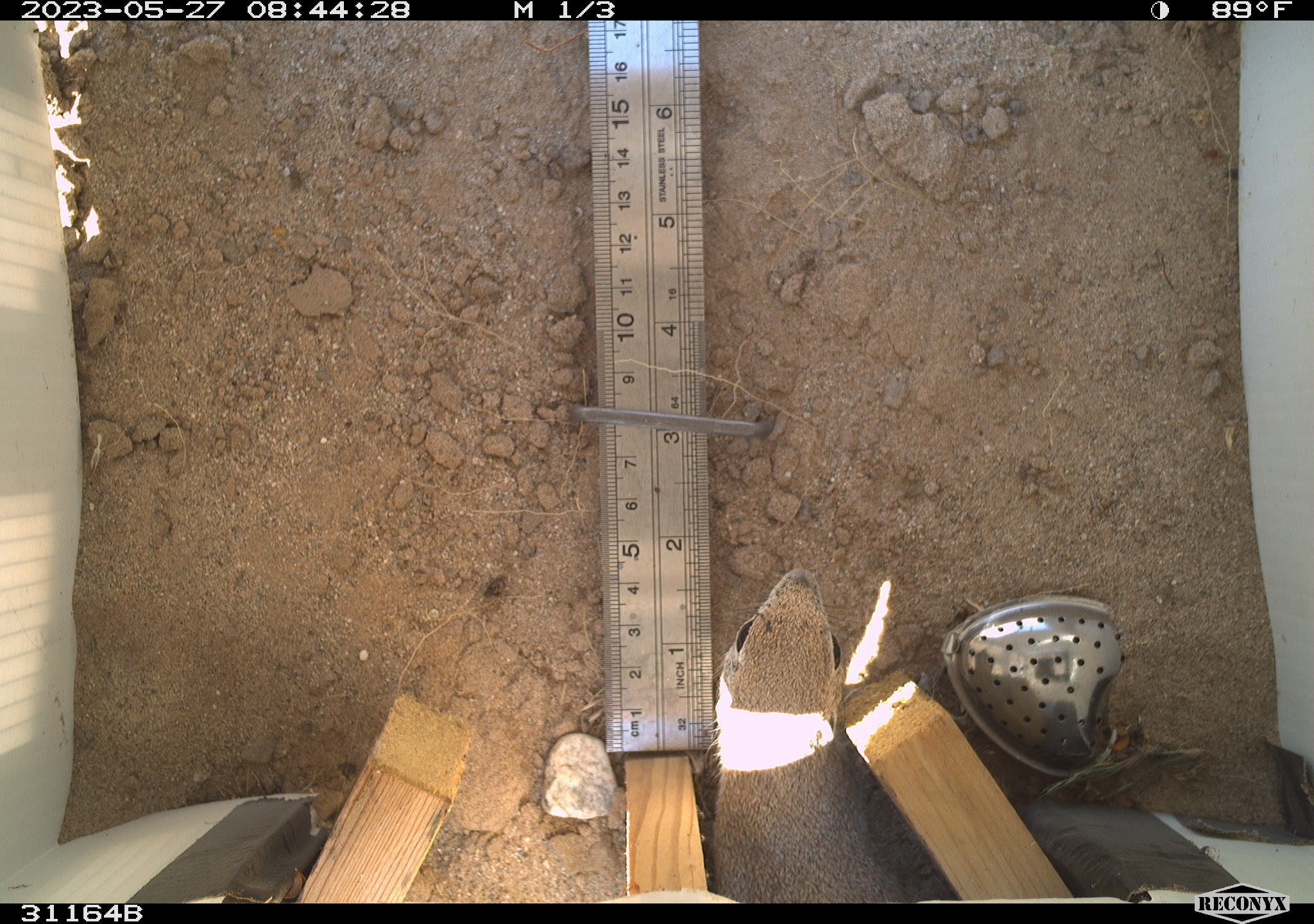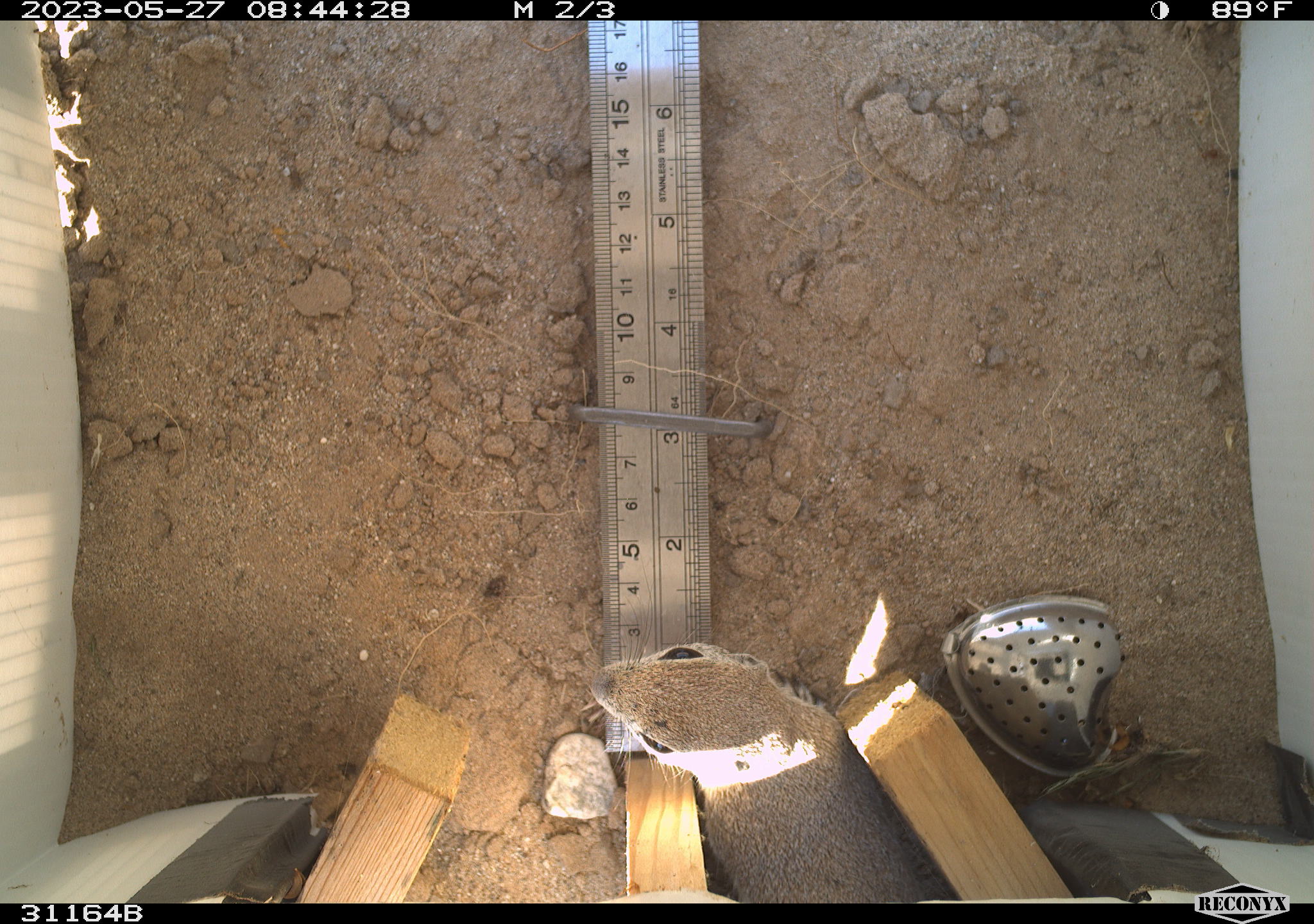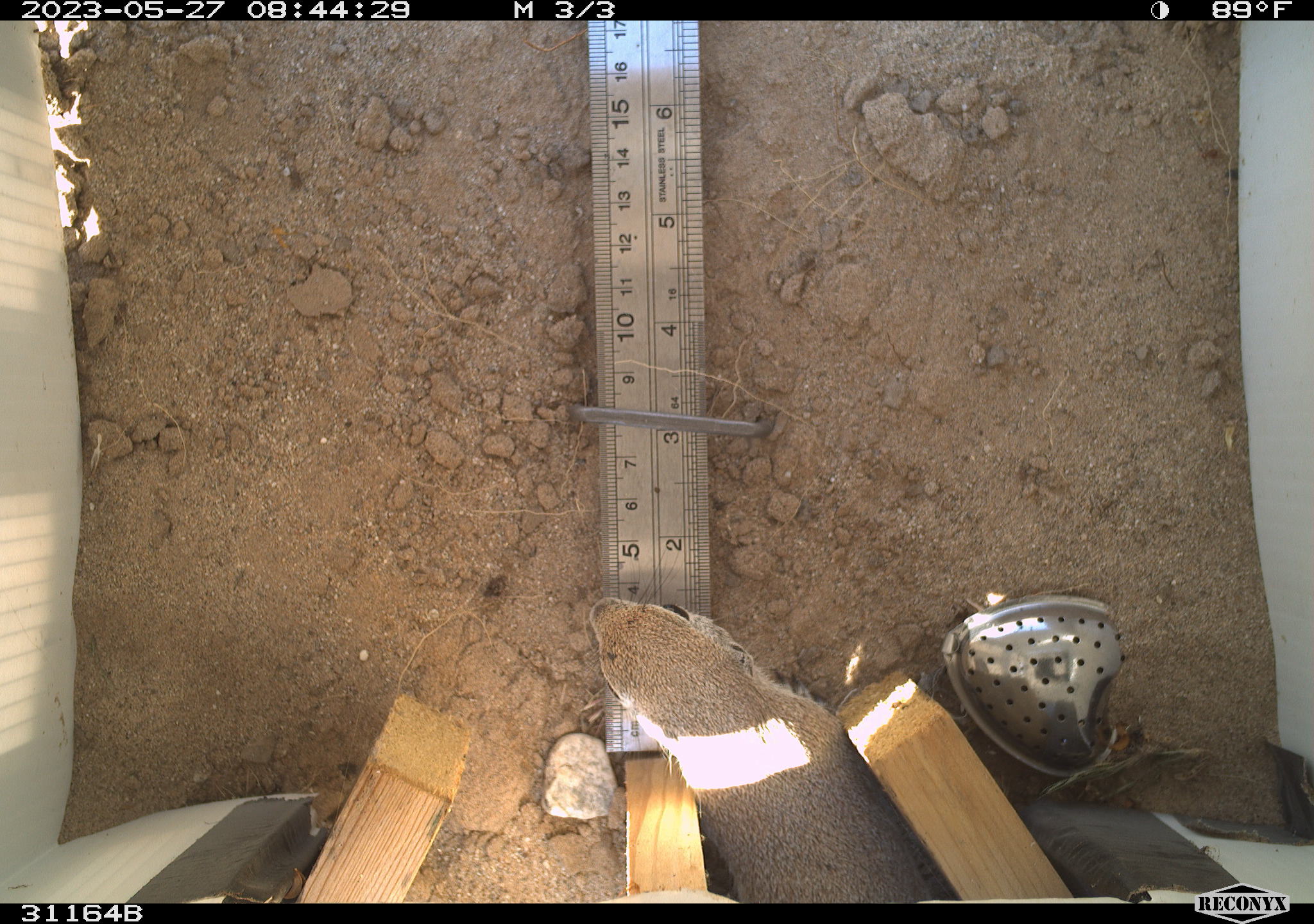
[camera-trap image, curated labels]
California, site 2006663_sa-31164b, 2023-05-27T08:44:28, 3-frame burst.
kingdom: Animalia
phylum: Chordata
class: Mammalia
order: Rodentia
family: Sciuridae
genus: Xerospermophilus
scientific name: Xerospermophilus tereticaudus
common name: round-tailed ground squirrel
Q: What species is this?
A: Round-tailed ground squirrel (Xerospermophilus tereticaudus).